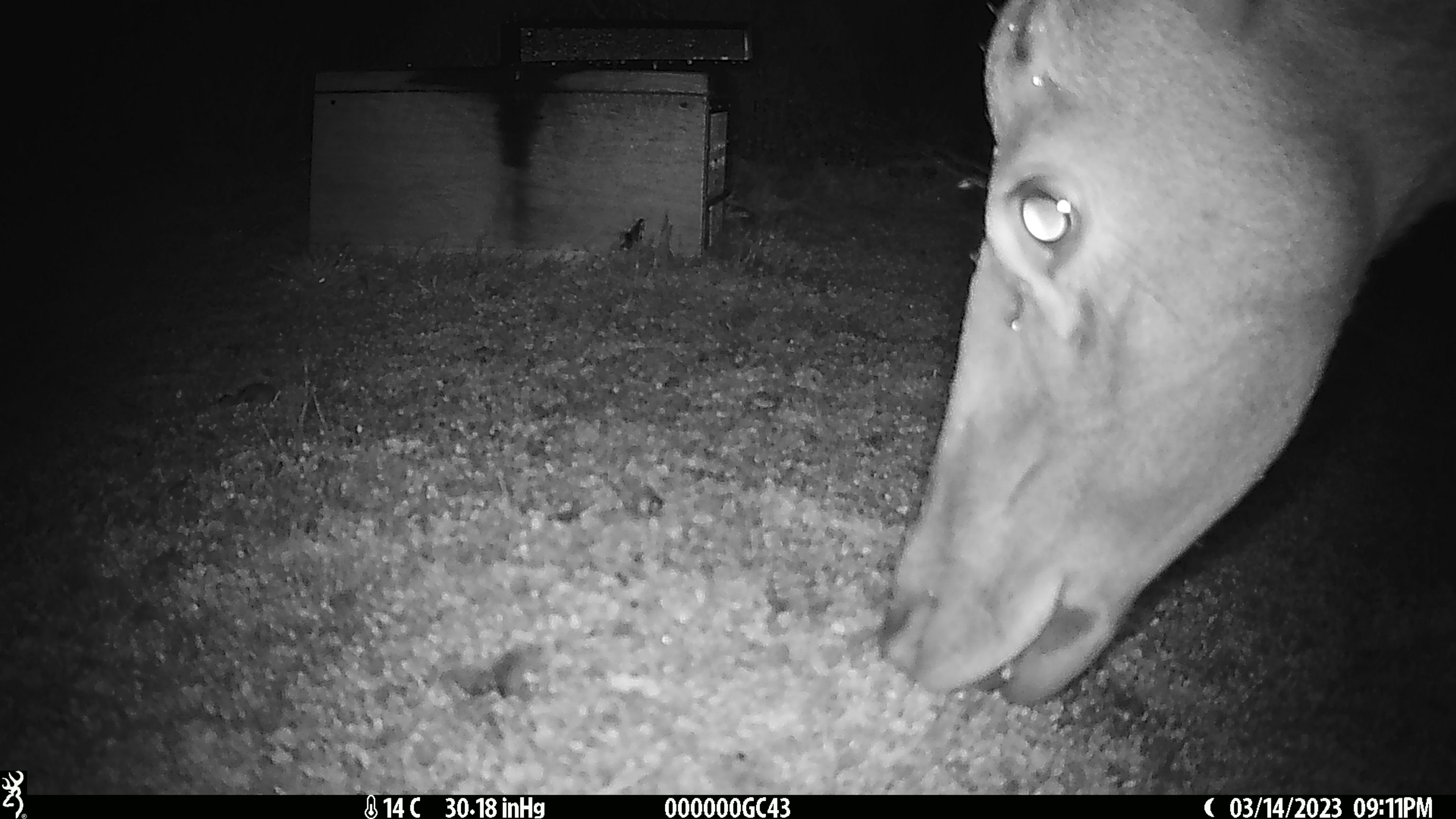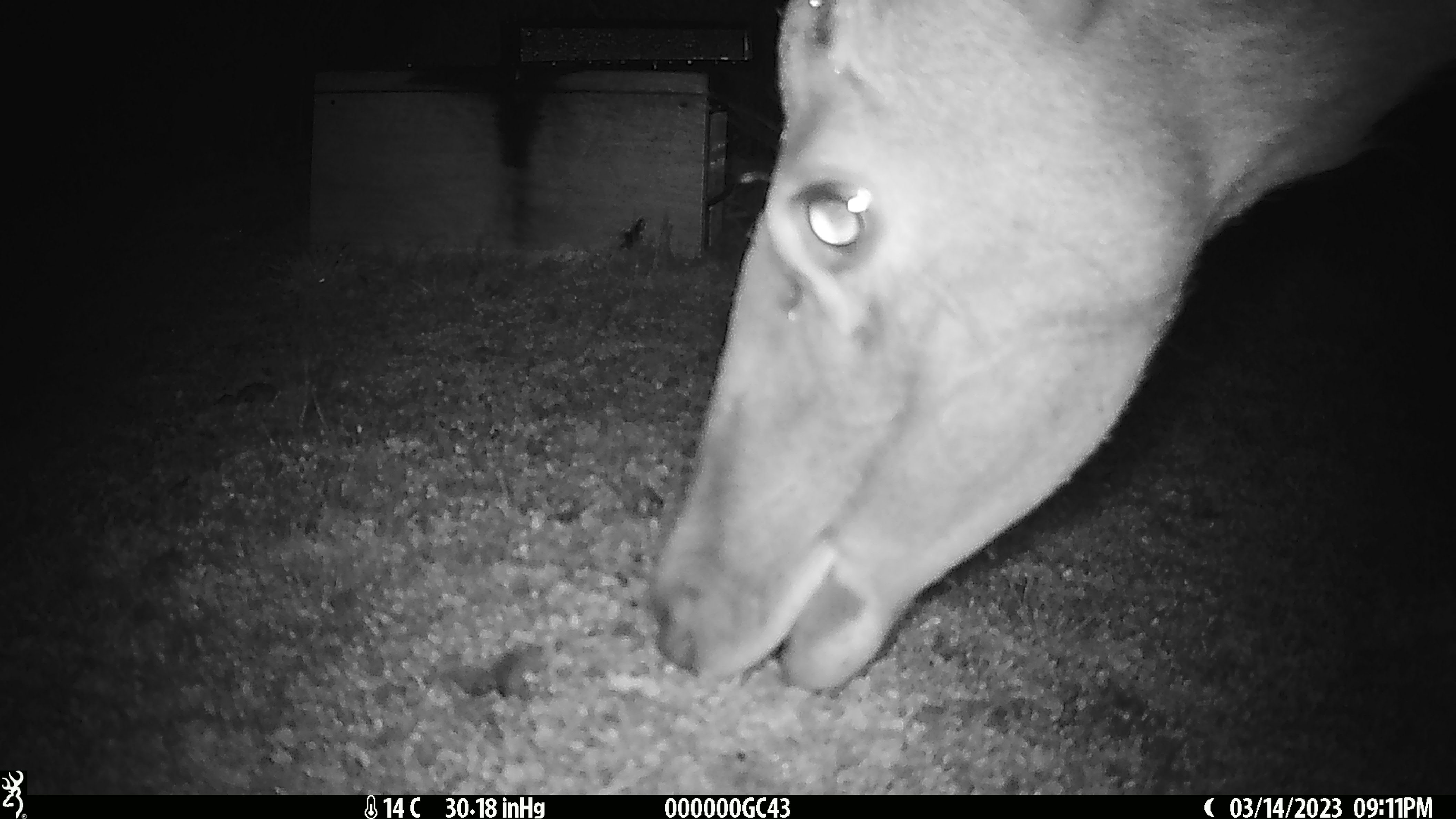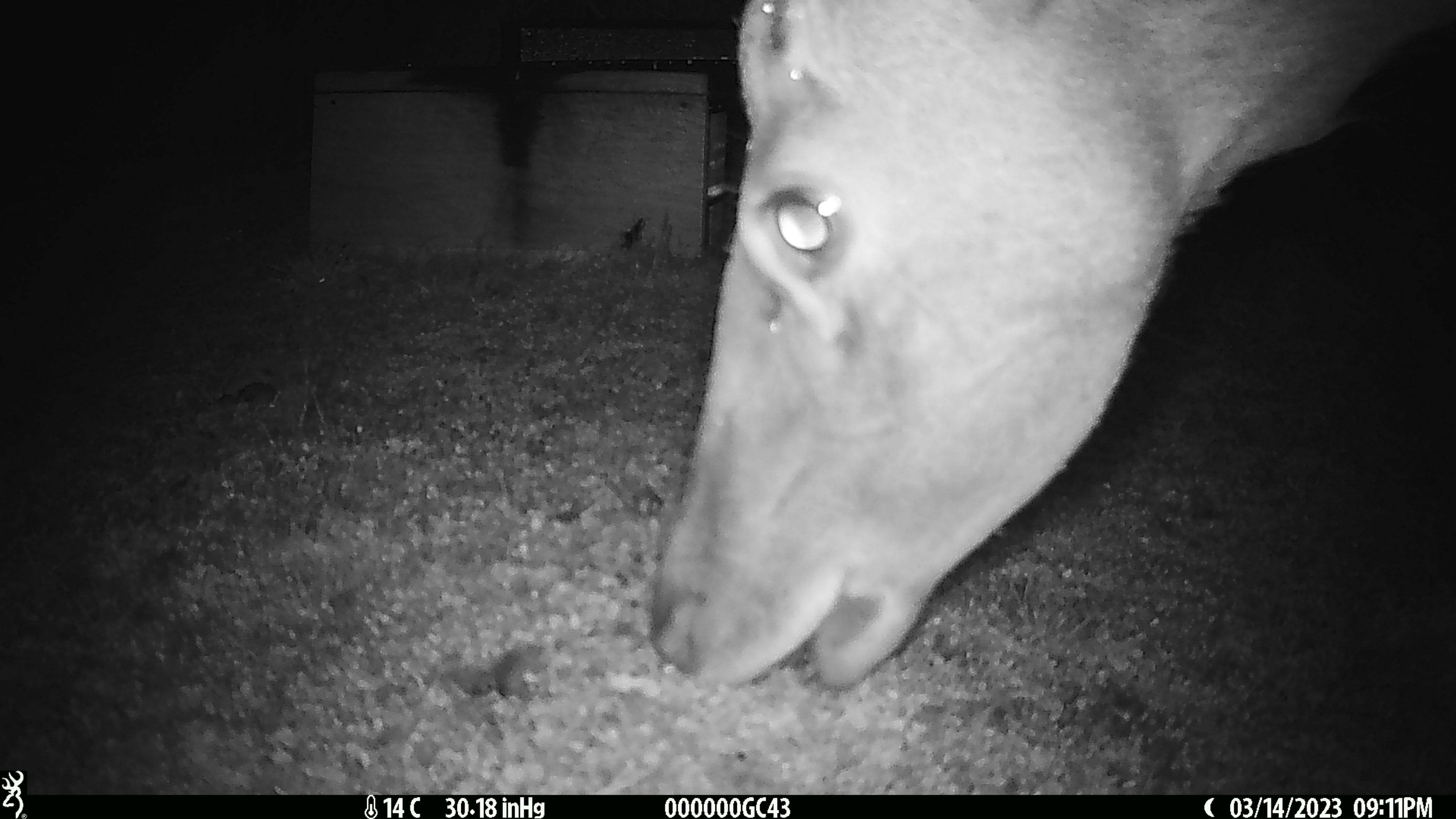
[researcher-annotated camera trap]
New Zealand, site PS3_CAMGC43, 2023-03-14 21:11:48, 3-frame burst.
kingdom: Animalia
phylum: Chordata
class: Mammalia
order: Artiodactyla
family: Cervidae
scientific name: Cervidae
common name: deer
Deer (Cervidae).